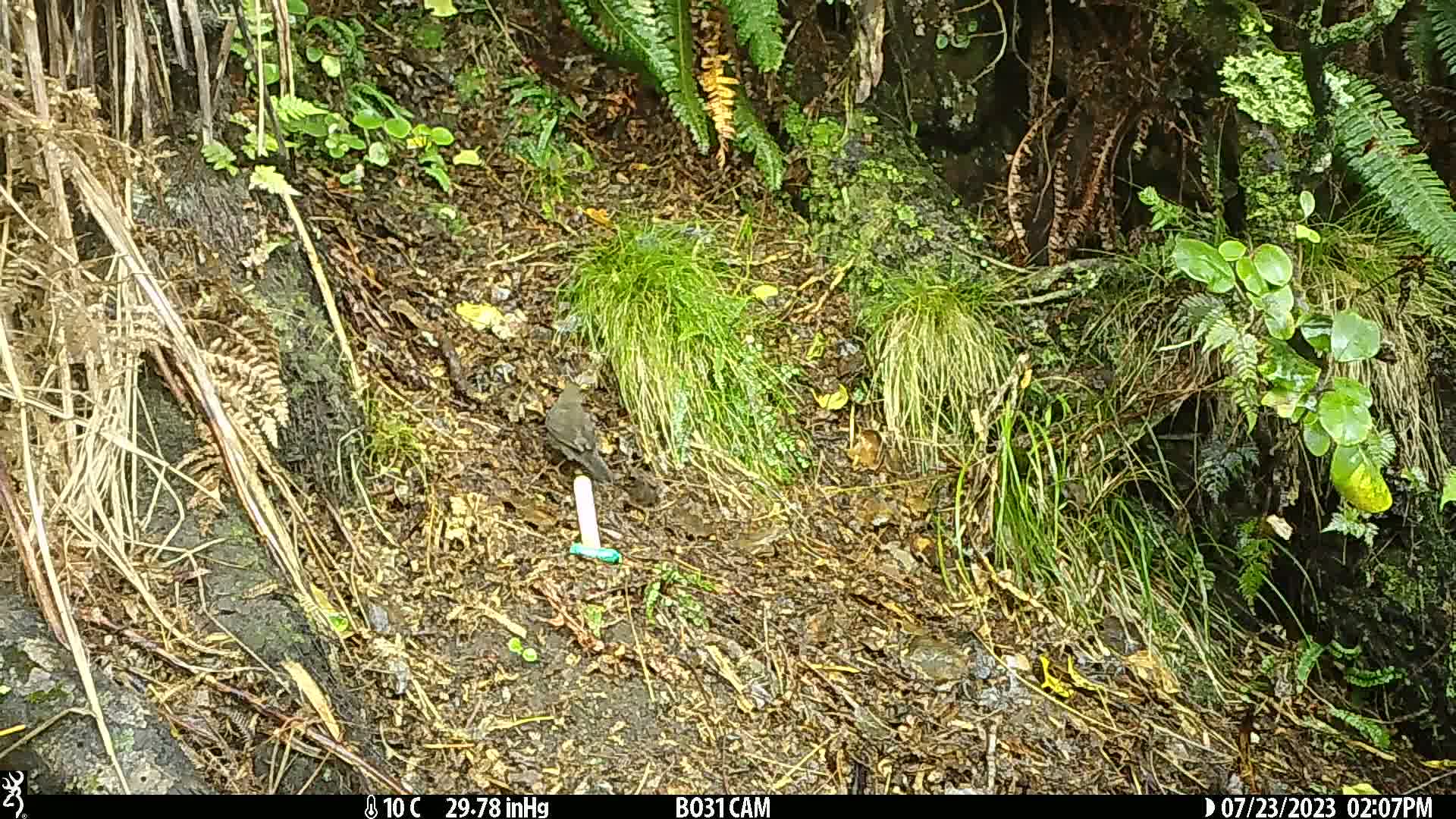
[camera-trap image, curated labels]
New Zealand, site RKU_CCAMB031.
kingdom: Animalia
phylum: Chordata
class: Aves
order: Passeriformes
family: Turdidae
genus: Turdus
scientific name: Turdus merula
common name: eurasian blackbird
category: blackbird